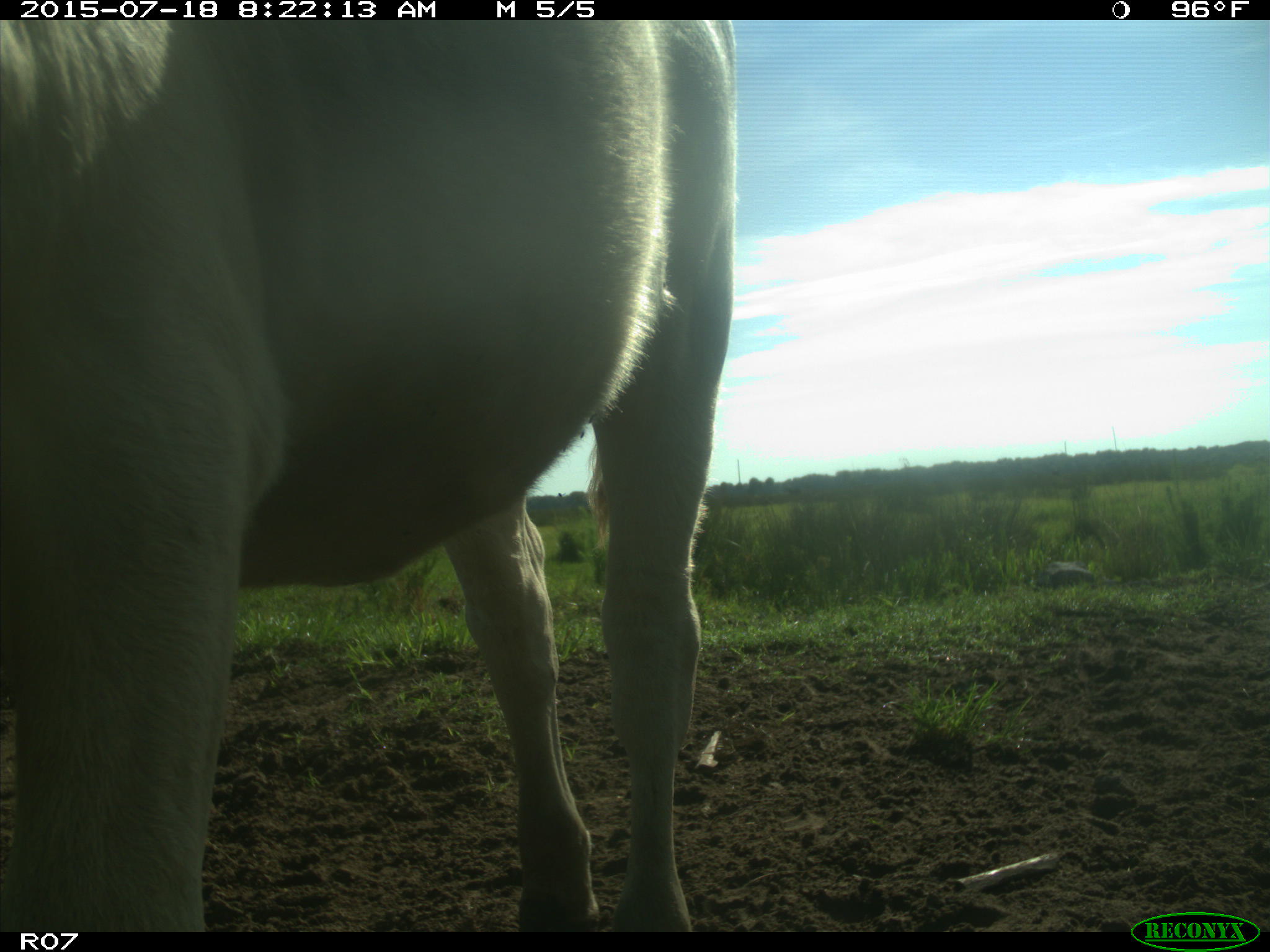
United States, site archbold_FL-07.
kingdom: Animalia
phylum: Chordata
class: Mammalia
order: Artiodactyla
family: Bovidae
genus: Bos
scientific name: Bos taurus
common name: domestic cow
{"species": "Bos taurus (domestic cow)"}